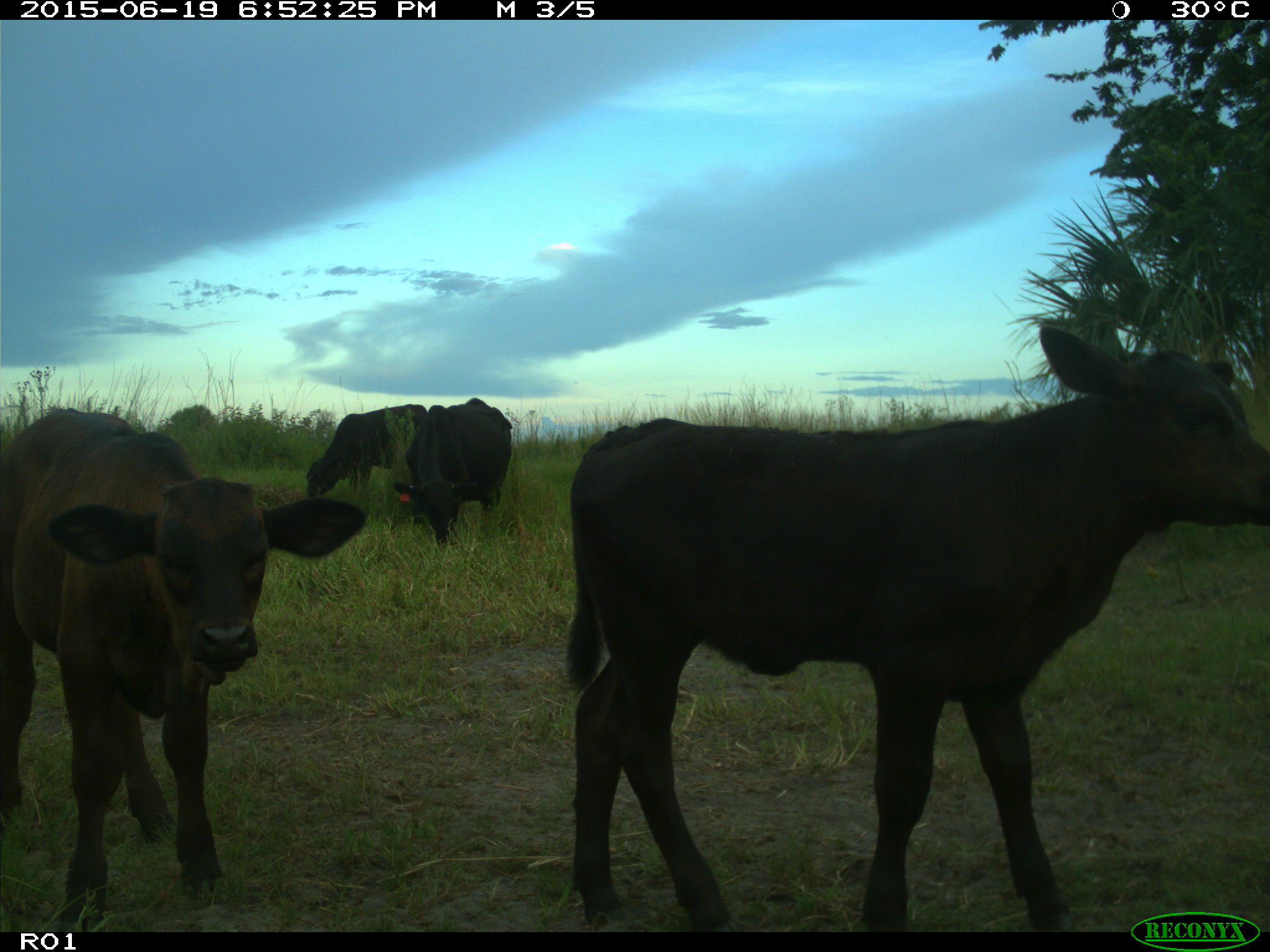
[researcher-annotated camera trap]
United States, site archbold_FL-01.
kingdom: Animalia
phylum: Chordata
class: Mammalia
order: Artiodactyla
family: Bovidae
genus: Bos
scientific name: Bos taurus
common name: domestic cow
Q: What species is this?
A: Bos taurus (domestic cow).